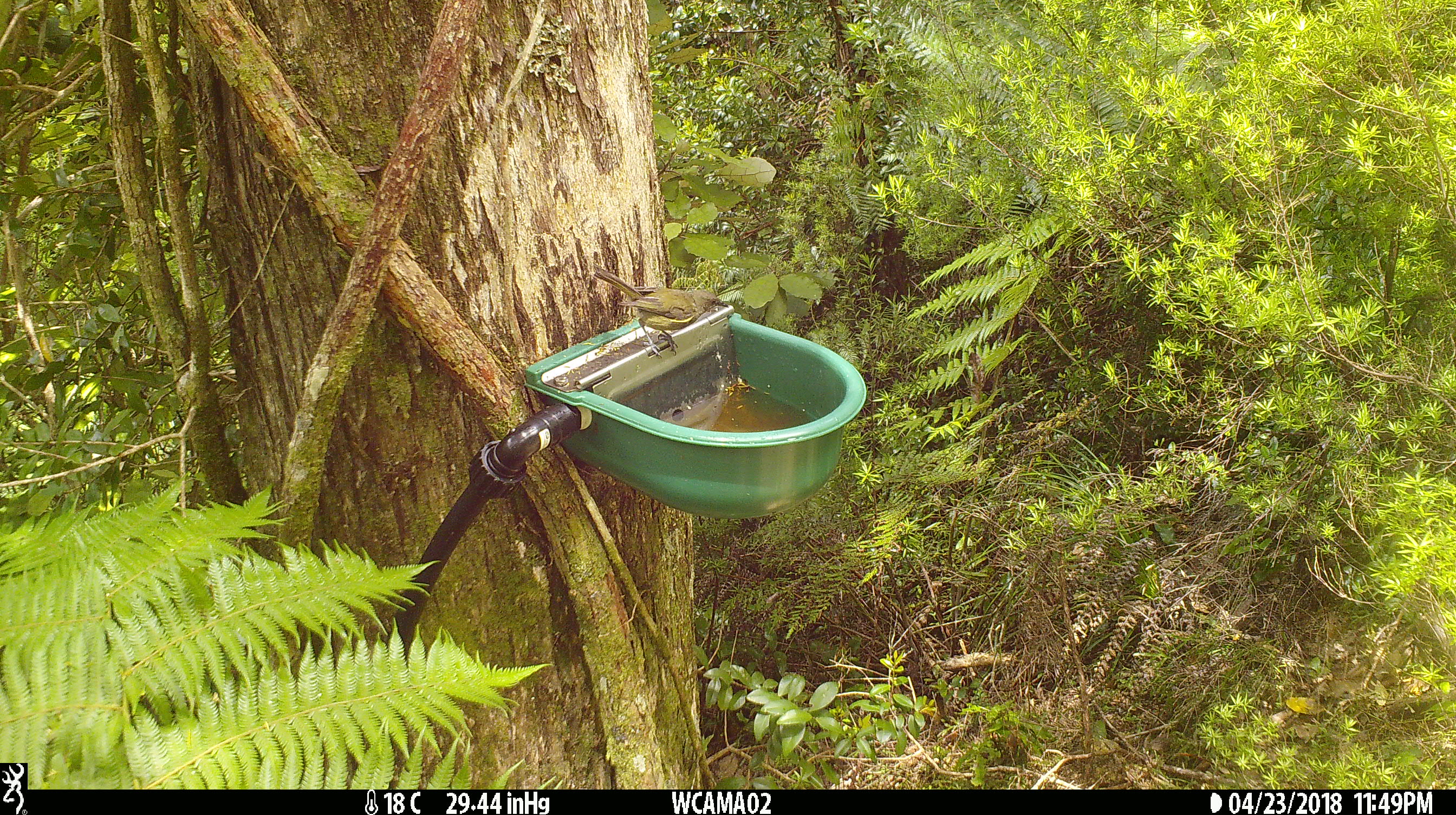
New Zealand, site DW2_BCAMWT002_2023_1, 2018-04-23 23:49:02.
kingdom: Animalia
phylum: Chordata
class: Aves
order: Passeriformes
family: Meliphagidae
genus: Anthornis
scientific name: Anthornis melanura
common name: new zealand bellbird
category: bellbird